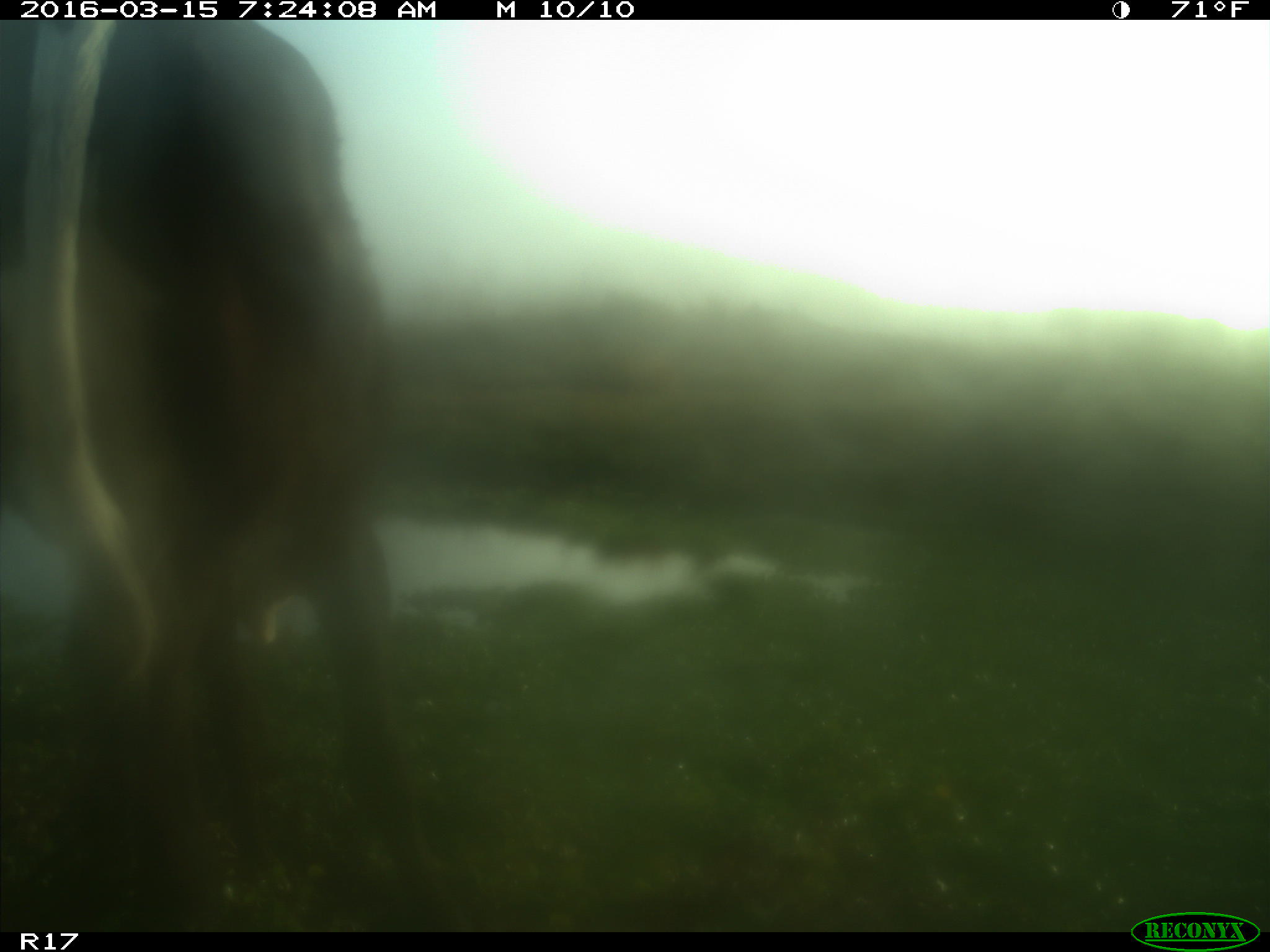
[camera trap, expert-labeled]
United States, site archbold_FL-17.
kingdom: Animalia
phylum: Chordata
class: Mammalia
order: Artiodactyla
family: Bovidae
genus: Bos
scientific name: Bos taurus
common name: domestic cow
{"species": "Bos taurus (domestic cow)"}